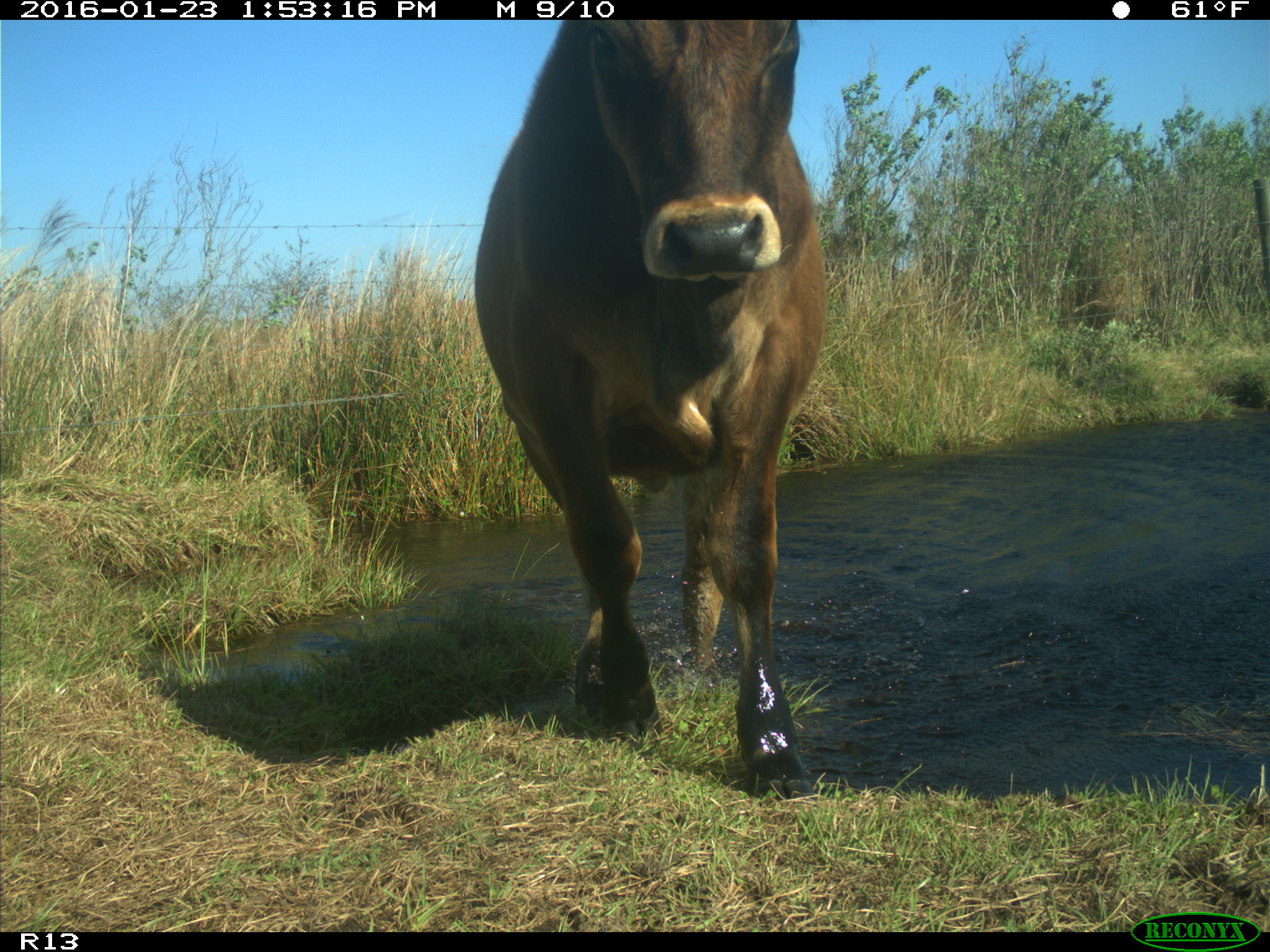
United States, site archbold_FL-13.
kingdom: Animalia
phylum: Chordata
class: Mammalia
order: Artiodactyla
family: Bovidae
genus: Bos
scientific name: Bos taurus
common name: domestic cow